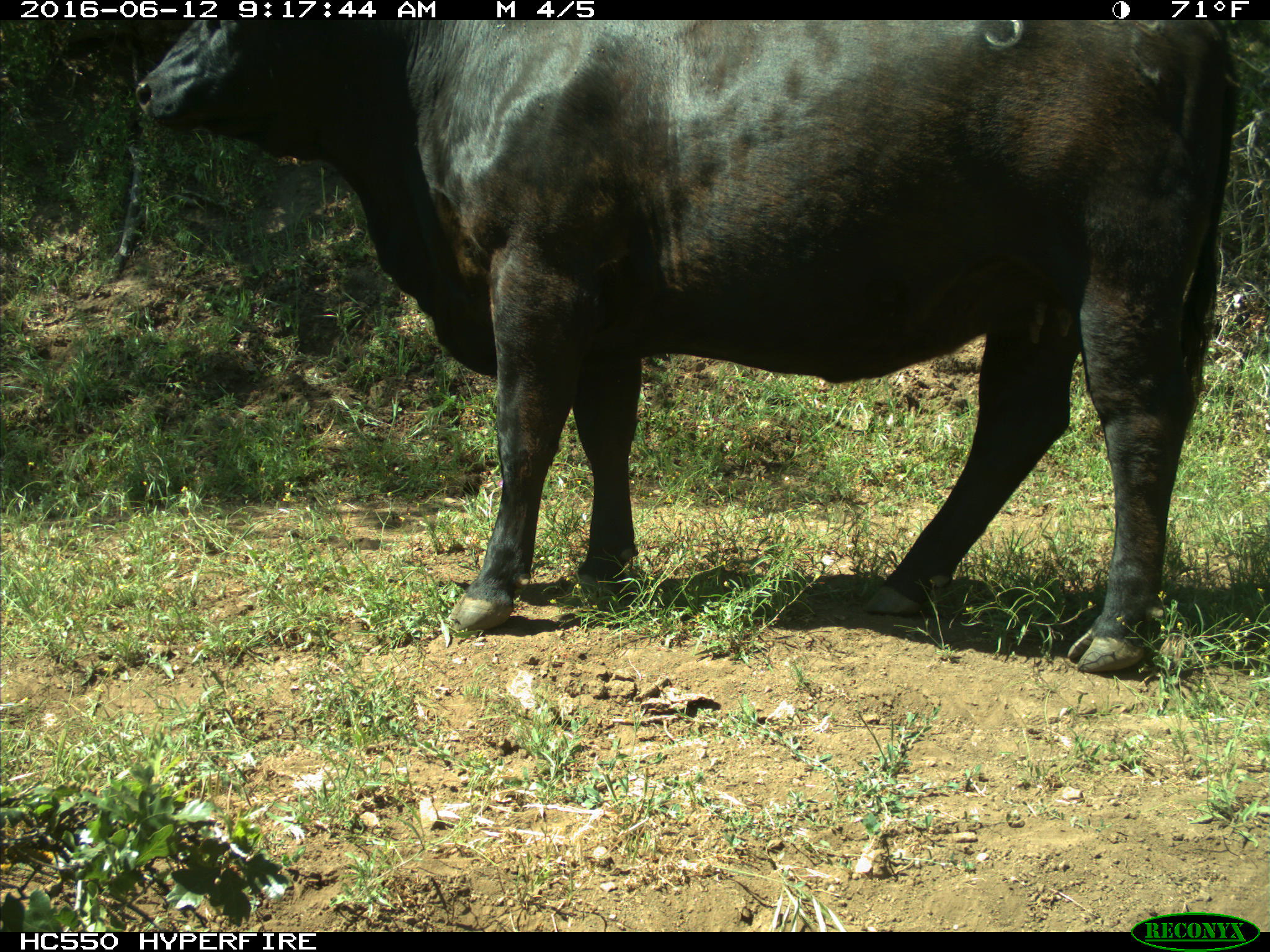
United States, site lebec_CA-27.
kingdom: Animalia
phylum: Chordata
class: Mammalia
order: Artiodactyla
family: Bovidae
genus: Bos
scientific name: Bos taurus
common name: domestic cow